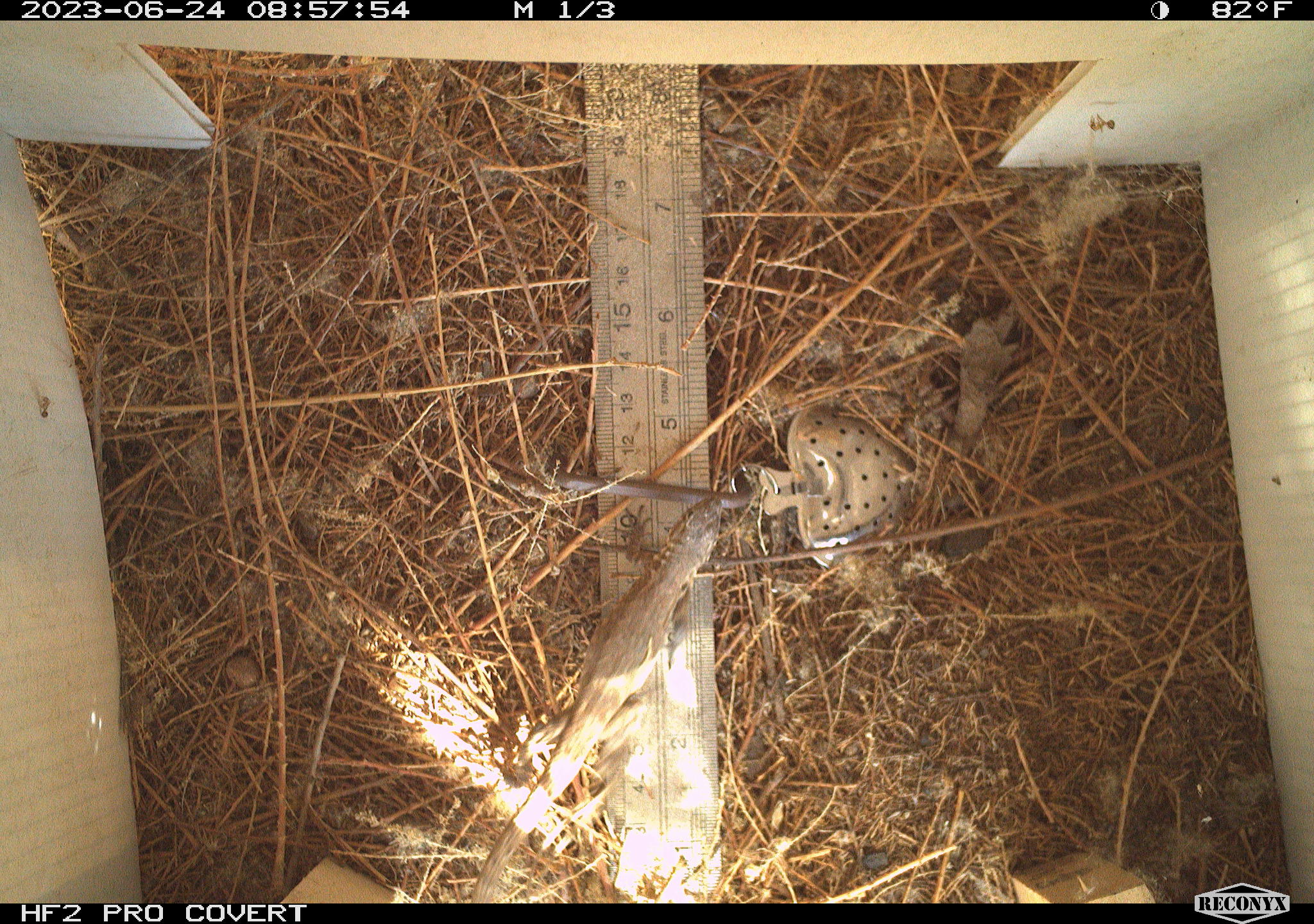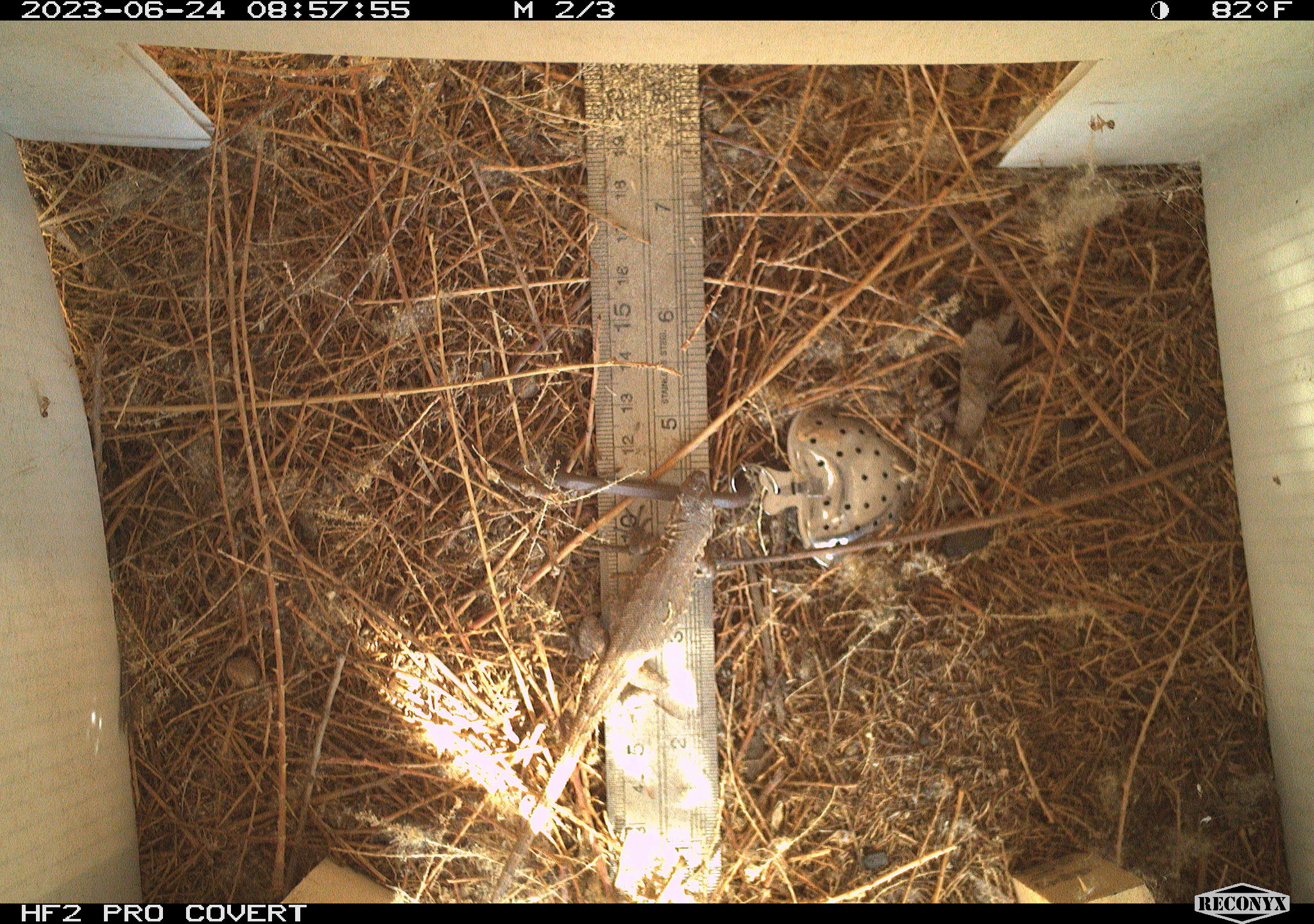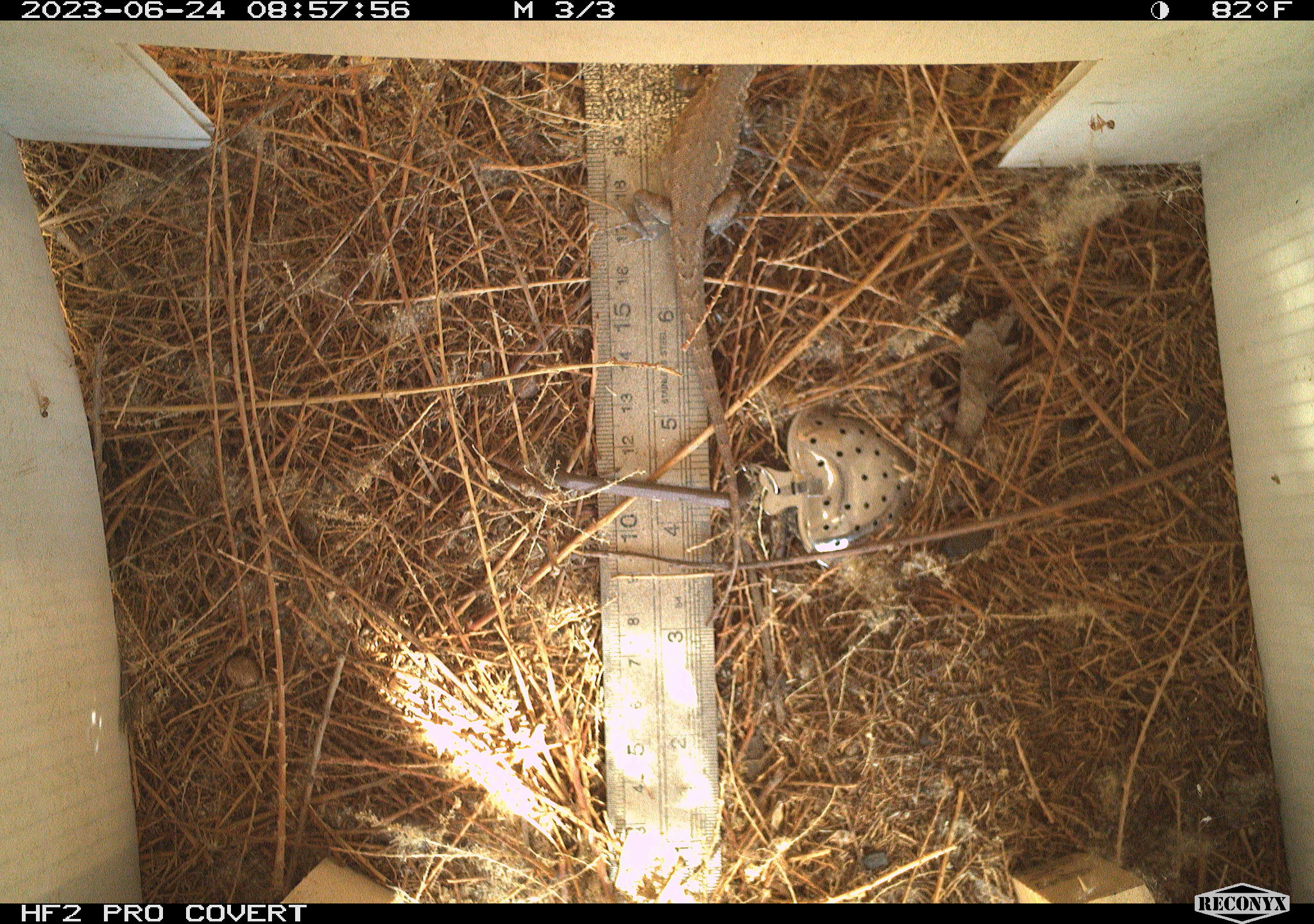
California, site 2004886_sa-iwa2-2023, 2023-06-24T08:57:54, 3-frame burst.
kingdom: Animalia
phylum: Chordata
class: Reptilia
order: Squamata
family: Phrynosomatidae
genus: Uta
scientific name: Uta stansburiana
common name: common side-blotched lizard